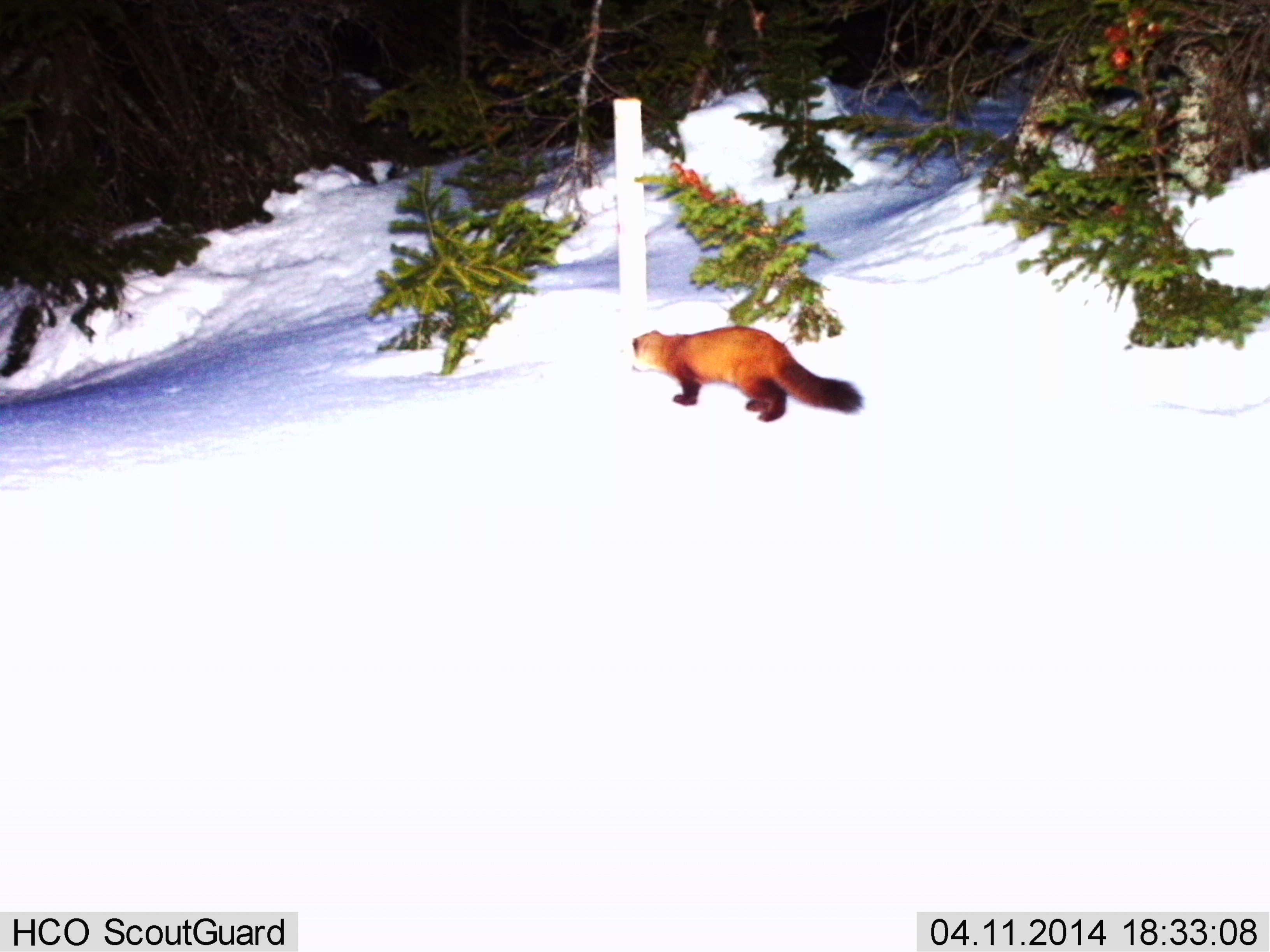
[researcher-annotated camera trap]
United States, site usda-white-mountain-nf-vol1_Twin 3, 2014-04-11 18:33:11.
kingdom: Animalia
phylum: Chordata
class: Mammalia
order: Carnivora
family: Mustelidae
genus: Martes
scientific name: Martes americana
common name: american marten